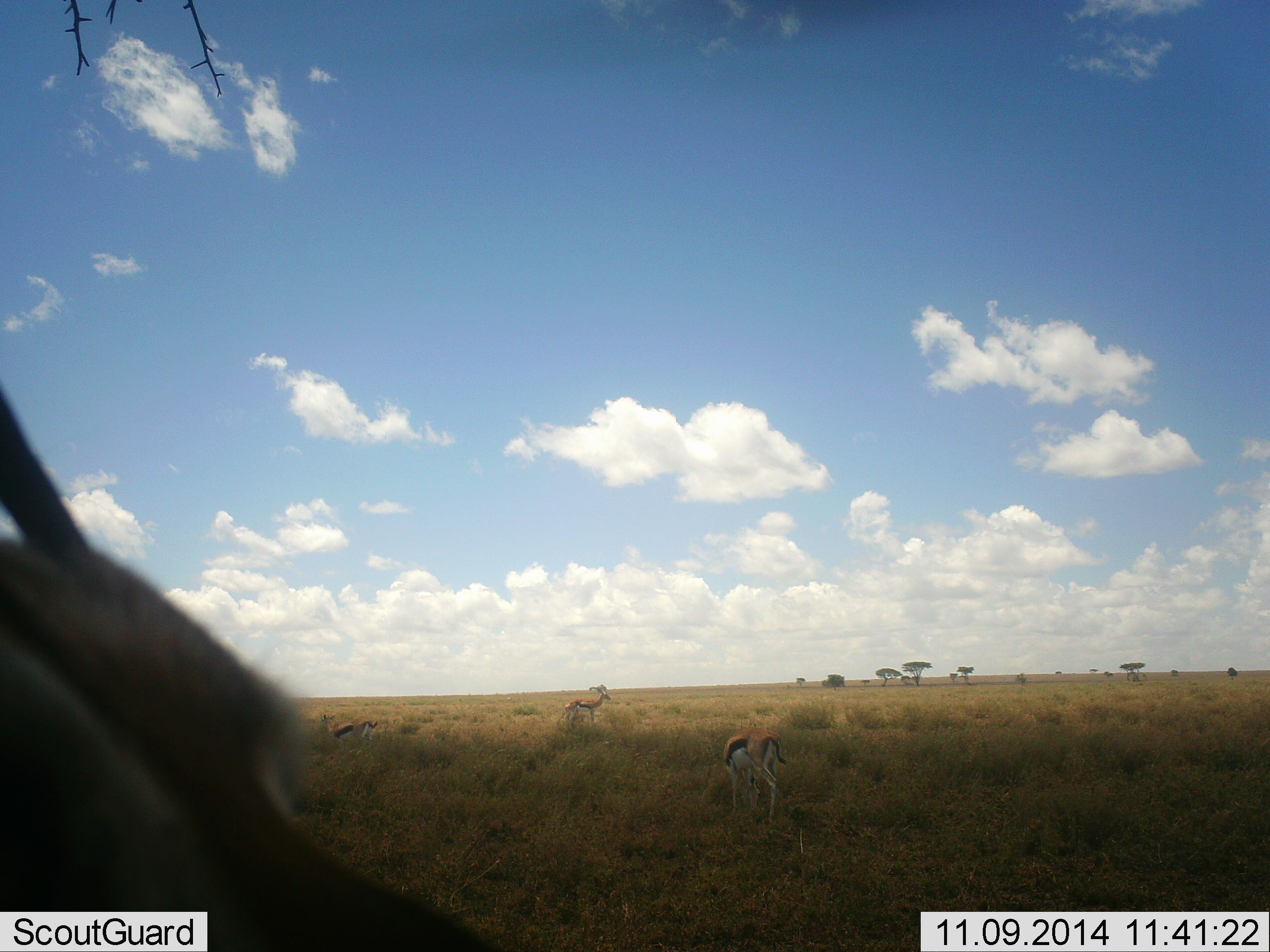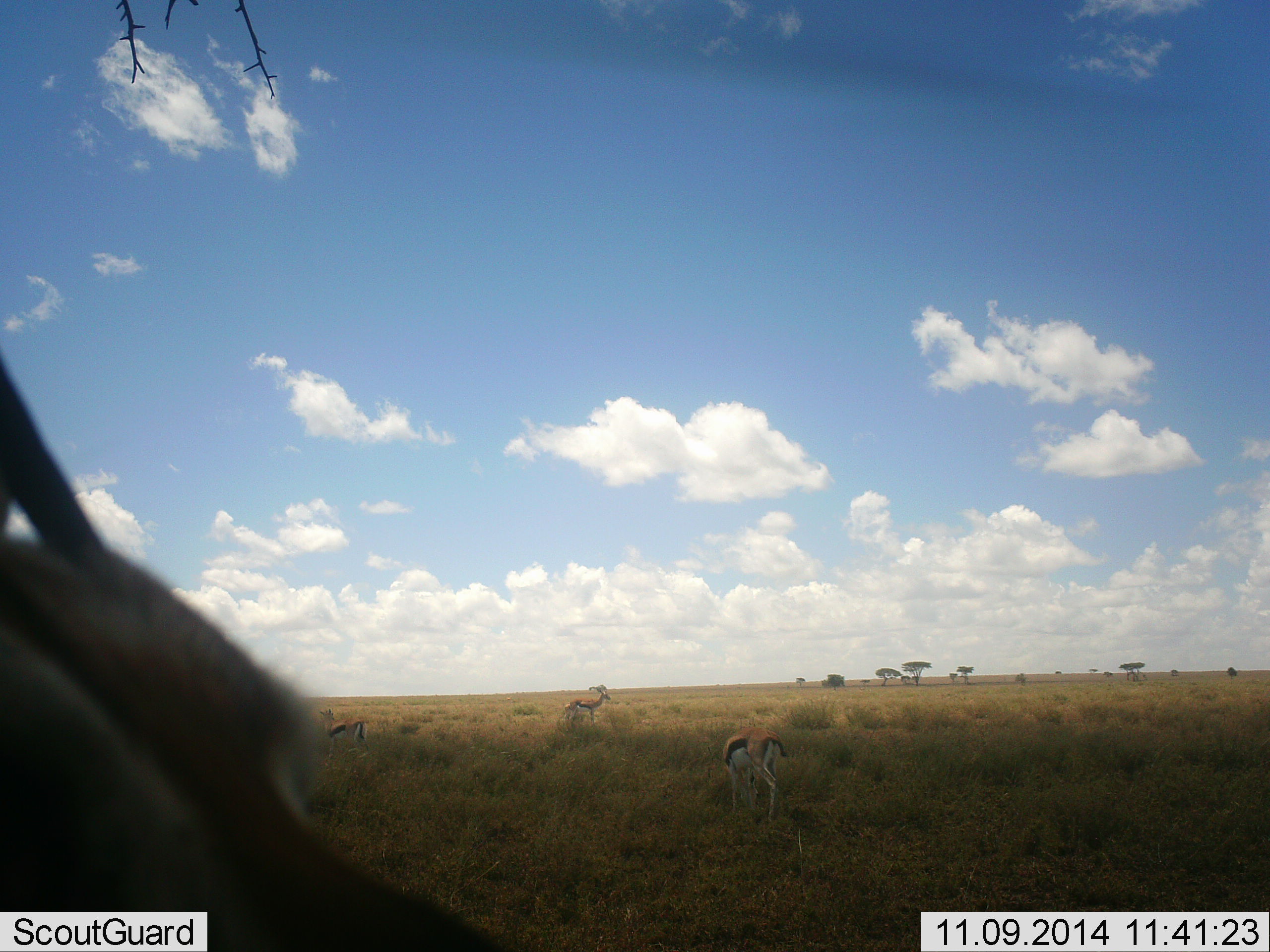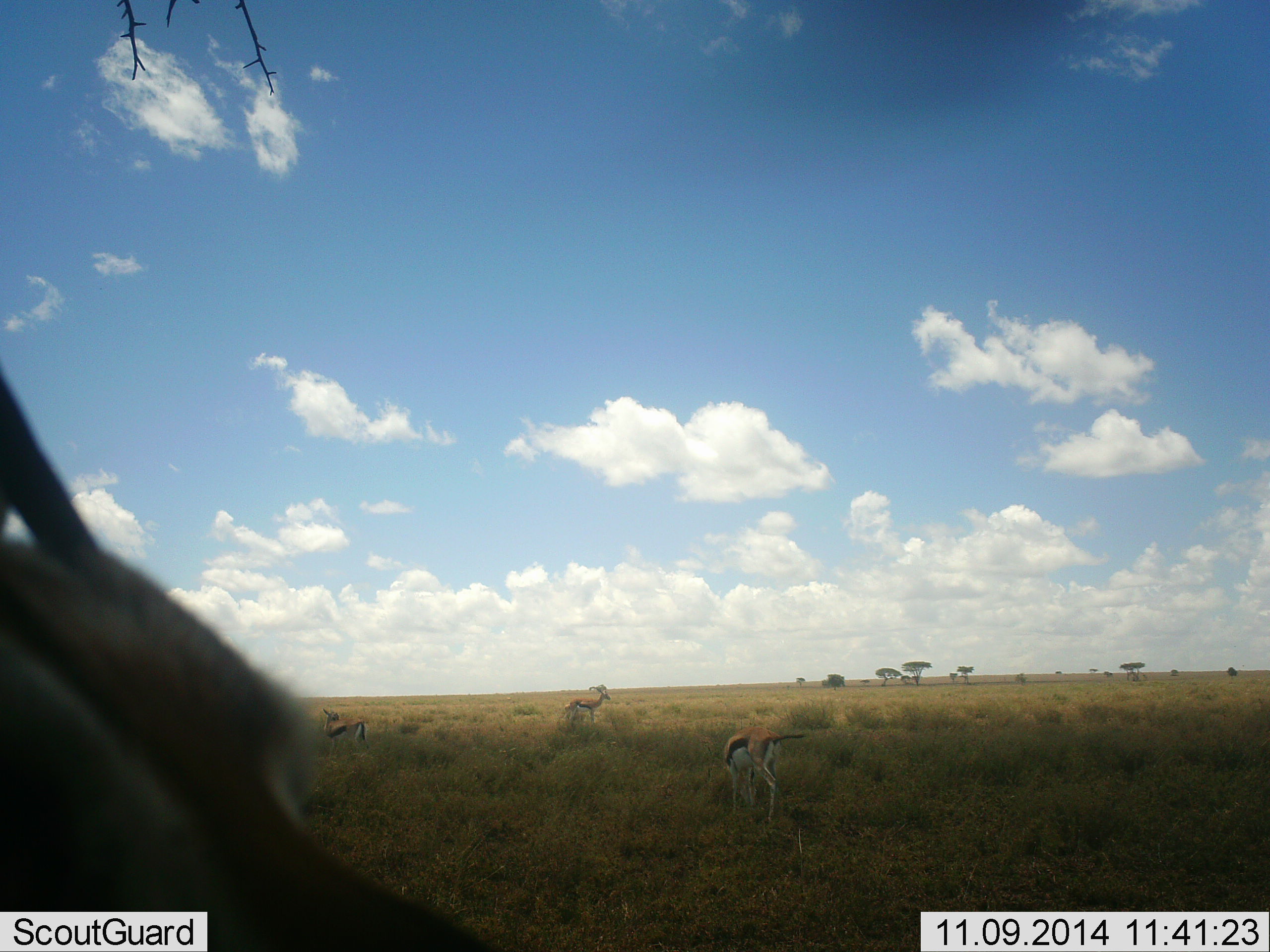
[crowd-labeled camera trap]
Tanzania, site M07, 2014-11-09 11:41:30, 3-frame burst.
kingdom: Animalia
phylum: Chordata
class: Mammalia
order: Artiodactyla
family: Bovidae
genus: Eudorcas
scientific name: Eudorcas thomsonii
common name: thomson's gazelle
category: gazellethomsons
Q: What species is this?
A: Gazellethomsons (thomson's gazelle) (Eudorcas thomsonii).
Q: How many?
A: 4.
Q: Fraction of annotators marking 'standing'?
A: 100%.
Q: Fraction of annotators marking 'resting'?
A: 10%.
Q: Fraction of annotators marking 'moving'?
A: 0%.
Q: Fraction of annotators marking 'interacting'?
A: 0%.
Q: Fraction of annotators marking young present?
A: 0%.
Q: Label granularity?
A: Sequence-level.